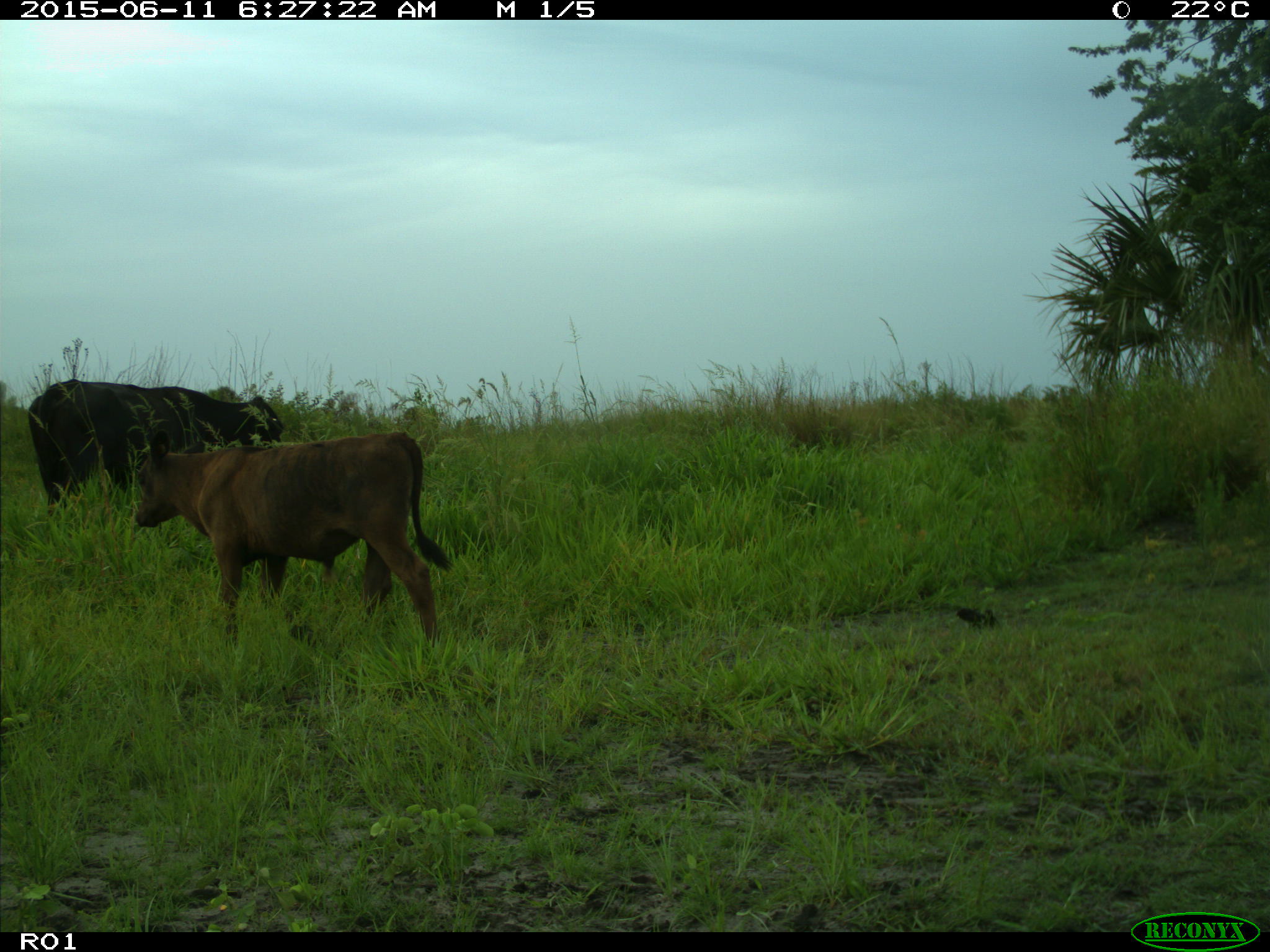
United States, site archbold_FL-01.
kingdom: Animalia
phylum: Chordata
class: Mammalia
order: Artiodactyla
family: Bovidae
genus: Bos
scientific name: Bos taurus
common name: domestic cow